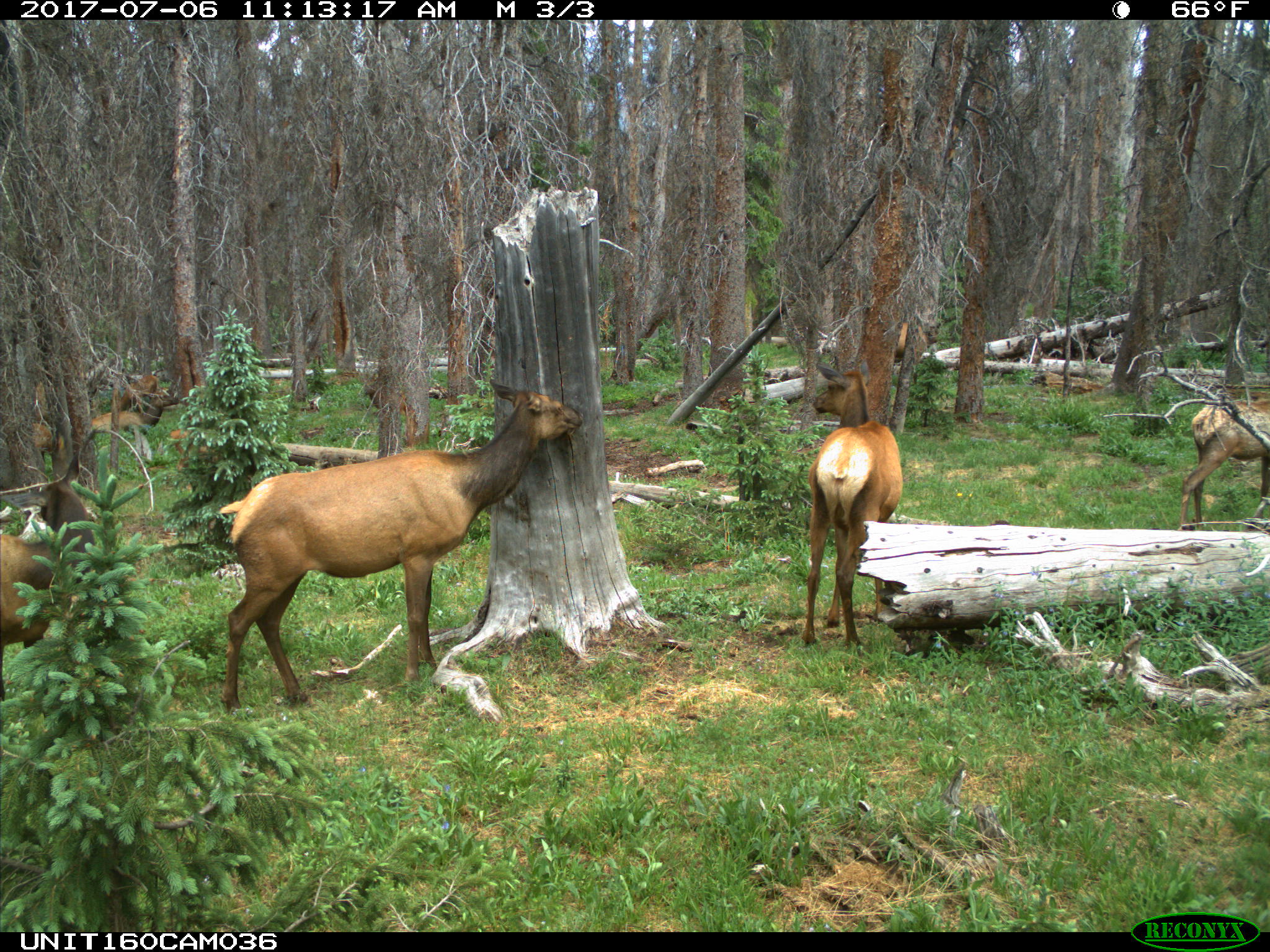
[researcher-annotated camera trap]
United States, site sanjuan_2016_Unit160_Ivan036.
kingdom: Animalia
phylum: Chordata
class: Mammalia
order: Artiodactyla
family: Cervidae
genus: Cervus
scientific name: Cervus elaphus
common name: red deer